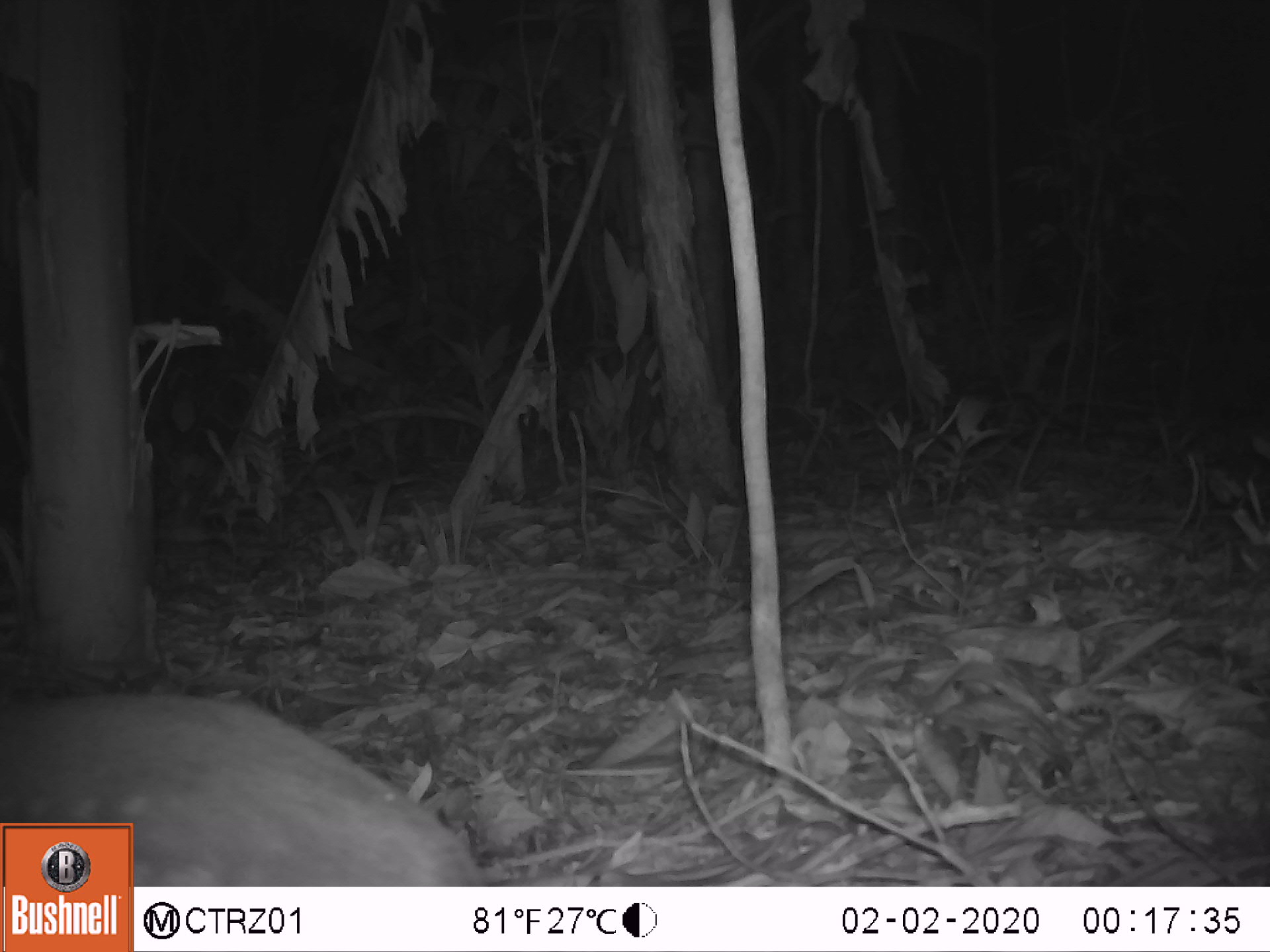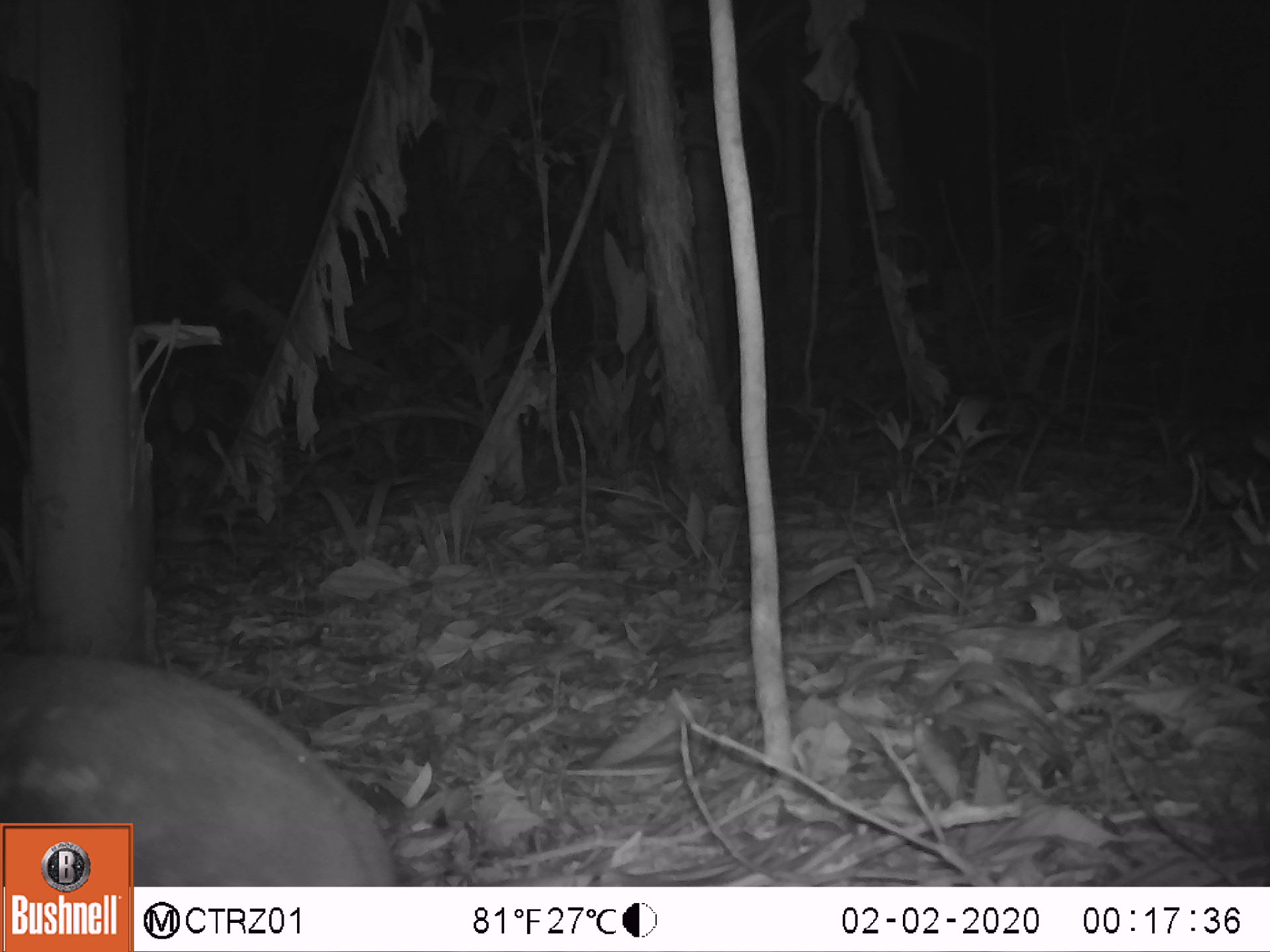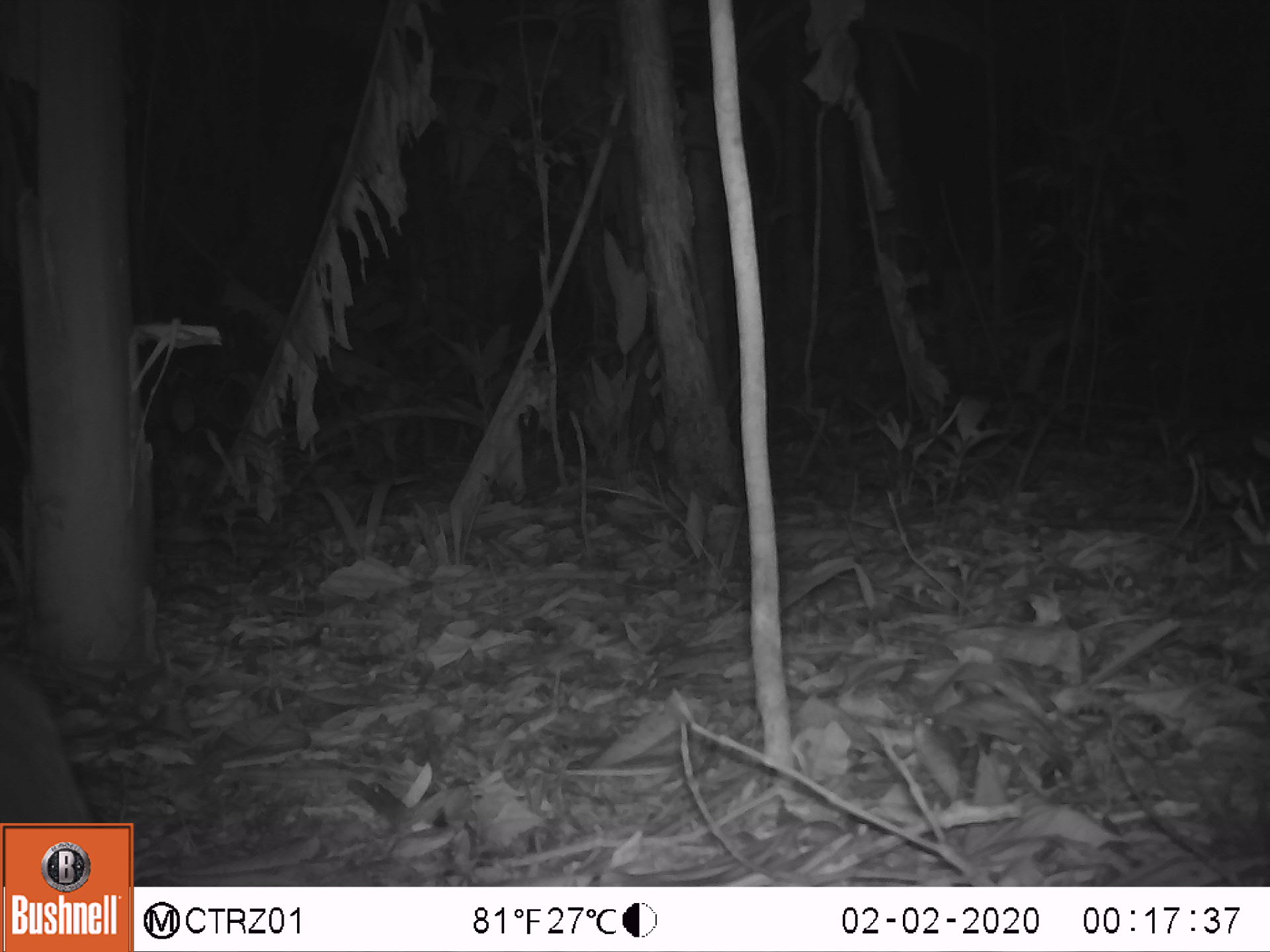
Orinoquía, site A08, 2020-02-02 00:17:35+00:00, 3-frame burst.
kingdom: Animalia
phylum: Chordata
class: Mammalia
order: Rodentia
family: Cuniculidae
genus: Cuniculus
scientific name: Cuniculus paca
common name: spotted paca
Spotted paca (Cuniculus paca).